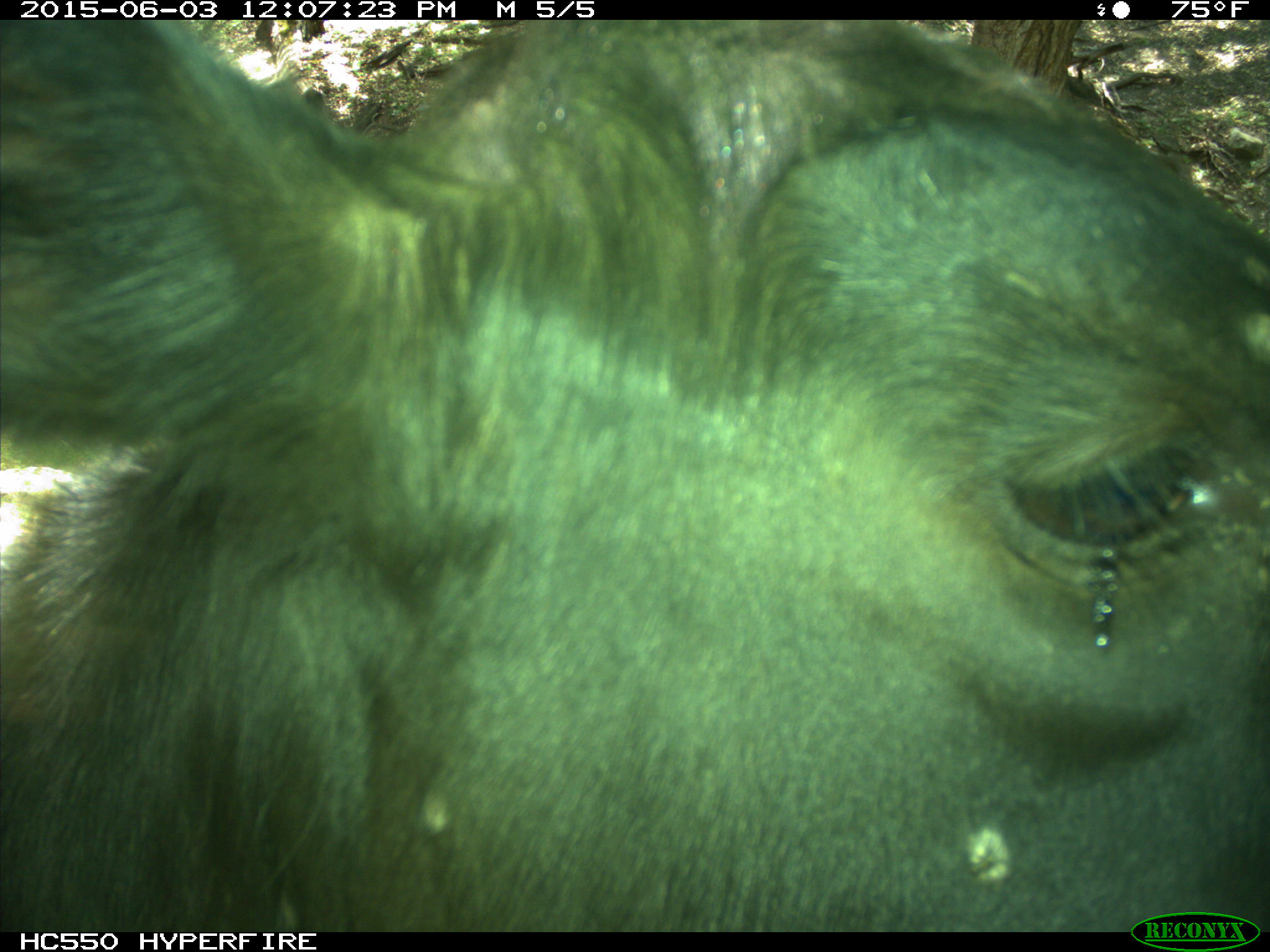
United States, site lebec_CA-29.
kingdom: Animalia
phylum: Chordata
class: Mammalia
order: Artiodactyla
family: Bovidae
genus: Bos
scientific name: Bos taurus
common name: domestic cow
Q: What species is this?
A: Bos taurus (domestic cow).